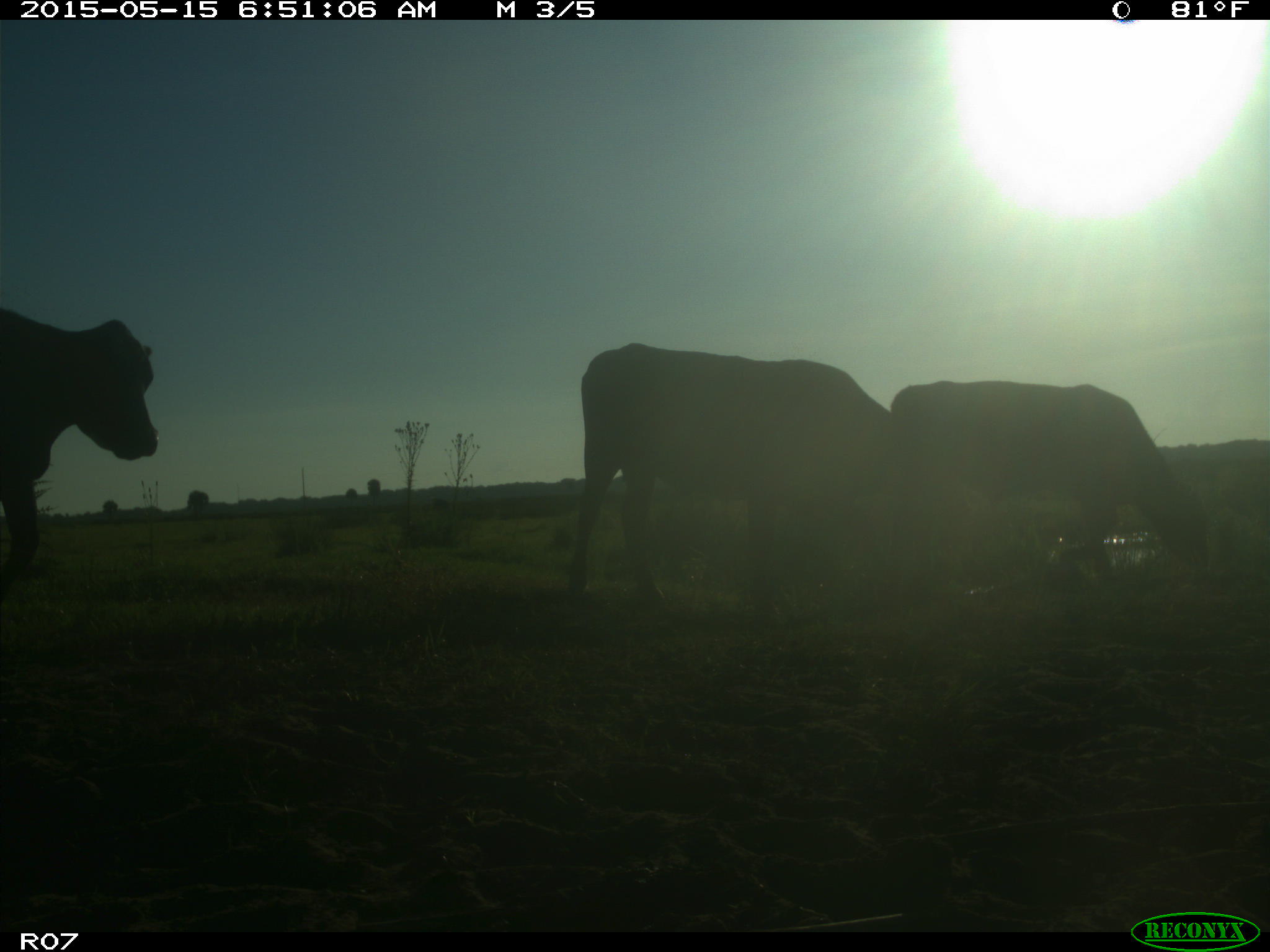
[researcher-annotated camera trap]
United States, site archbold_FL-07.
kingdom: Animalia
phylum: Chordata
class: Mammalia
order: Artiodactyla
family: Bovidae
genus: Bos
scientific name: Bos taurus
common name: domestic cow